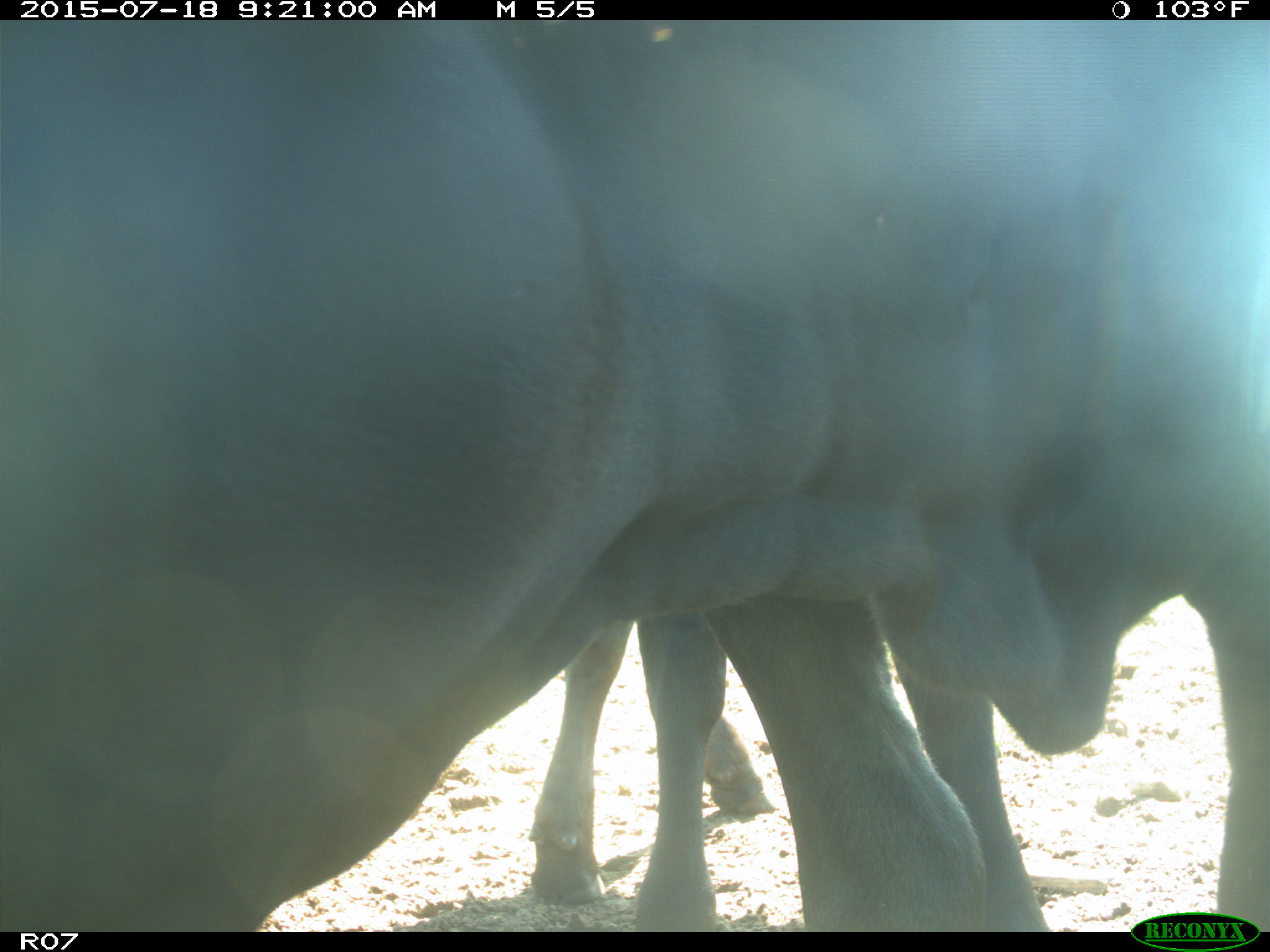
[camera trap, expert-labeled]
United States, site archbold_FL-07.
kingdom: Animalia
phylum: Chordata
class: Mammalia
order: Artiodactyla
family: Bovidae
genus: Bos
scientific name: Bos taurus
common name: domestic cow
Bos taurus (domestic cow).